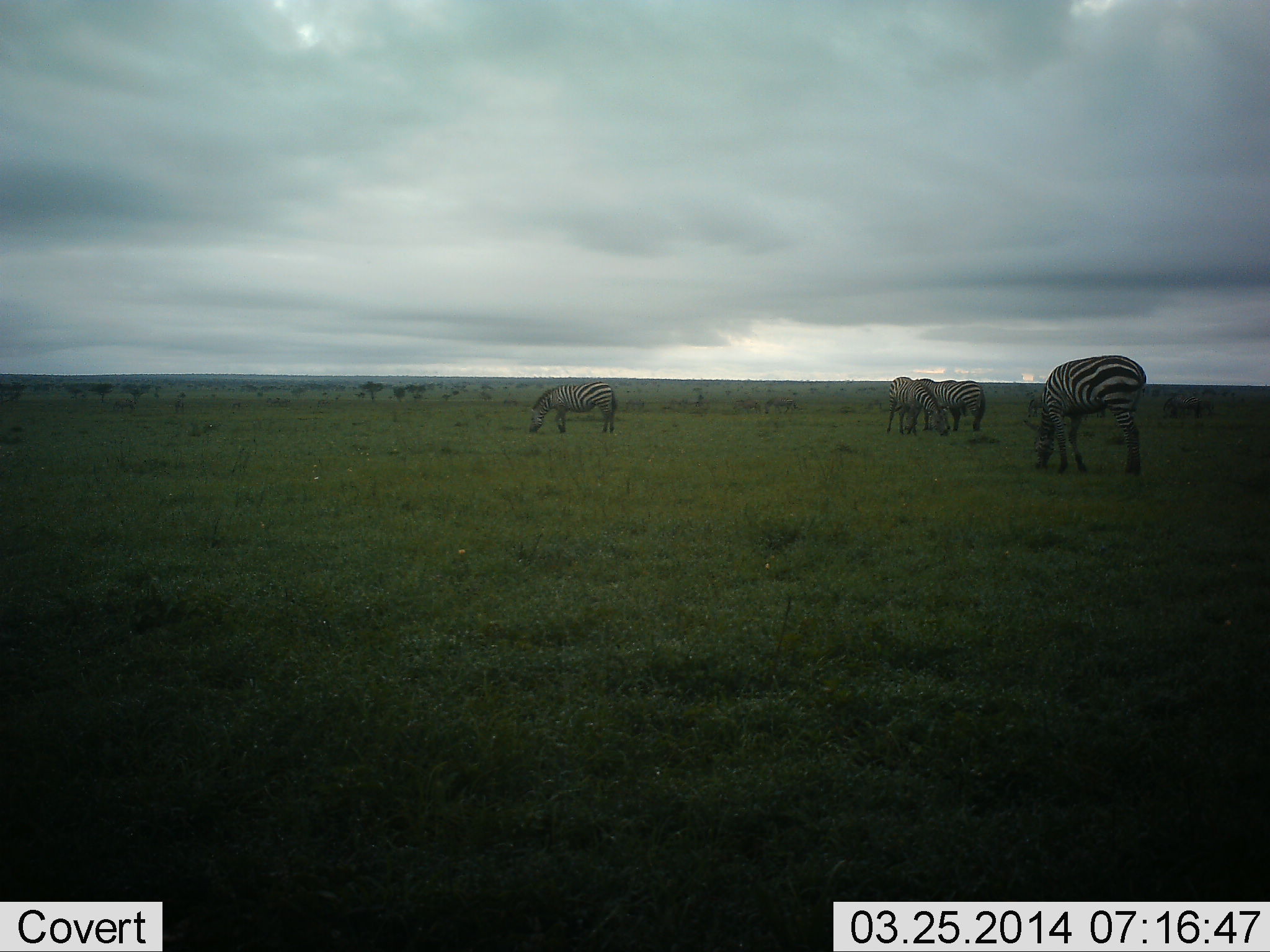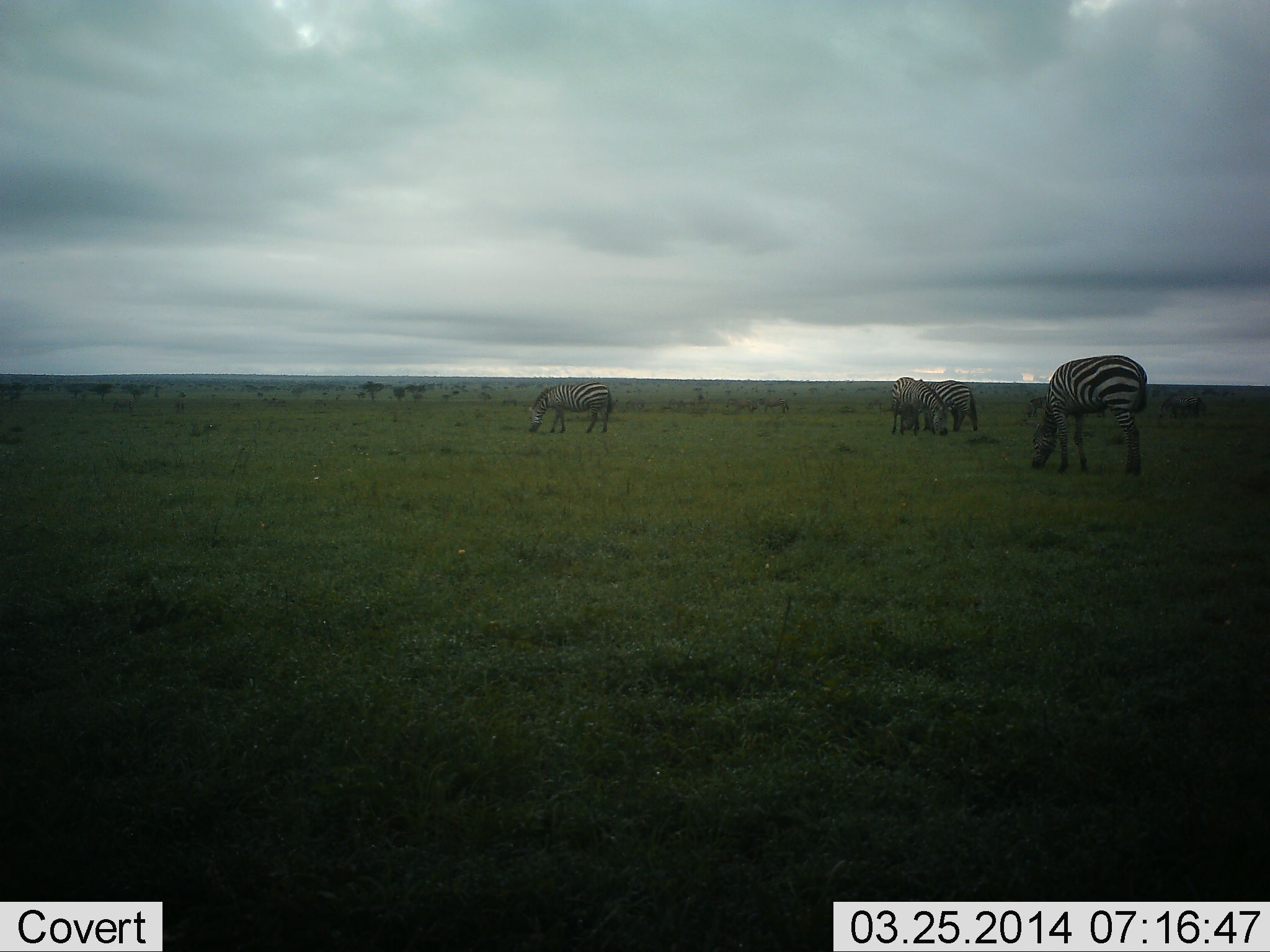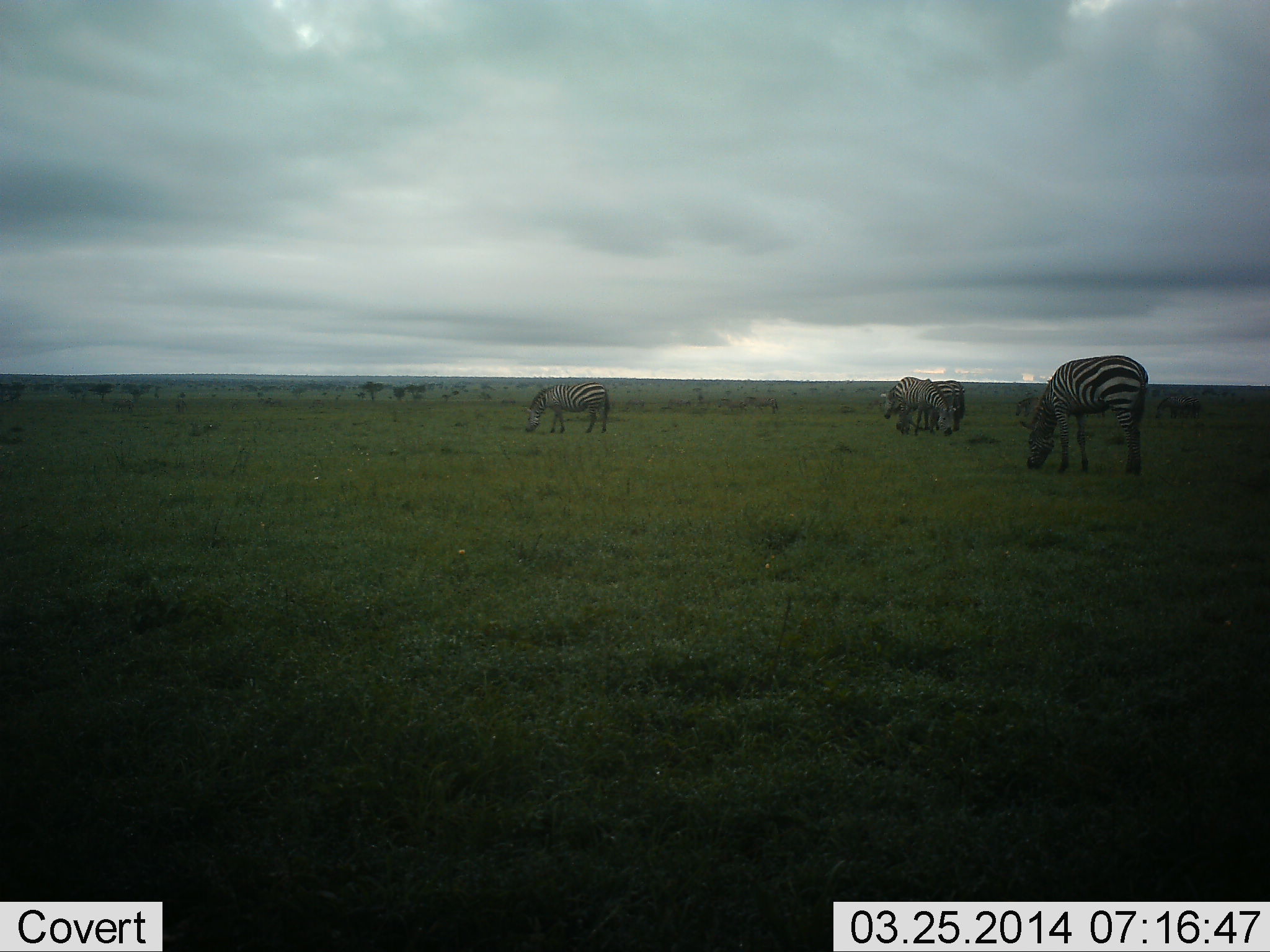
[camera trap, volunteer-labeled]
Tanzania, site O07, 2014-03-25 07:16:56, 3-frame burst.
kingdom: Animalia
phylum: Chordata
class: Mammalia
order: Perissodactyla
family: Equidae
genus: Equus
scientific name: Equus quagga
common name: plains zebra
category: zebra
Zebra (plains zebra) (Equus quagga), count 5. Behavior (volunteer vote fractions): standing 20%, resting 0%, moving 20%, interacting 0%. Young present (vote fraction): 0%. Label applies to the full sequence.